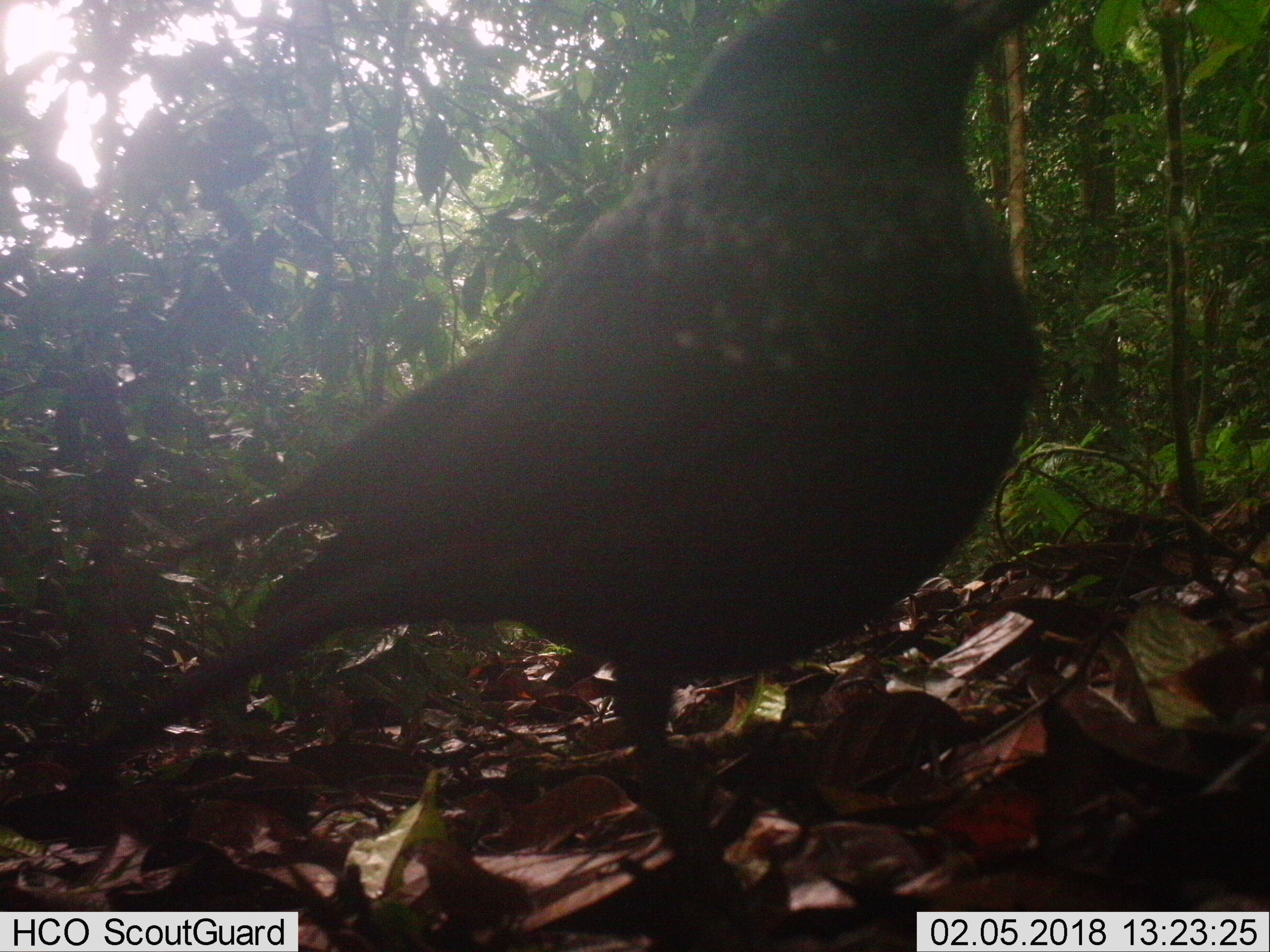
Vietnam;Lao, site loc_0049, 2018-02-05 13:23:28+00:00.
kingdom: Animalia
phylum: Chordata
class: Aves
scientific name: Aves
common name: bird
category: unidentified bird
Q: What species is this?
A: Unidentified bird (bird) (Aves).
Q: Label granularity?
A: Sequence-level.